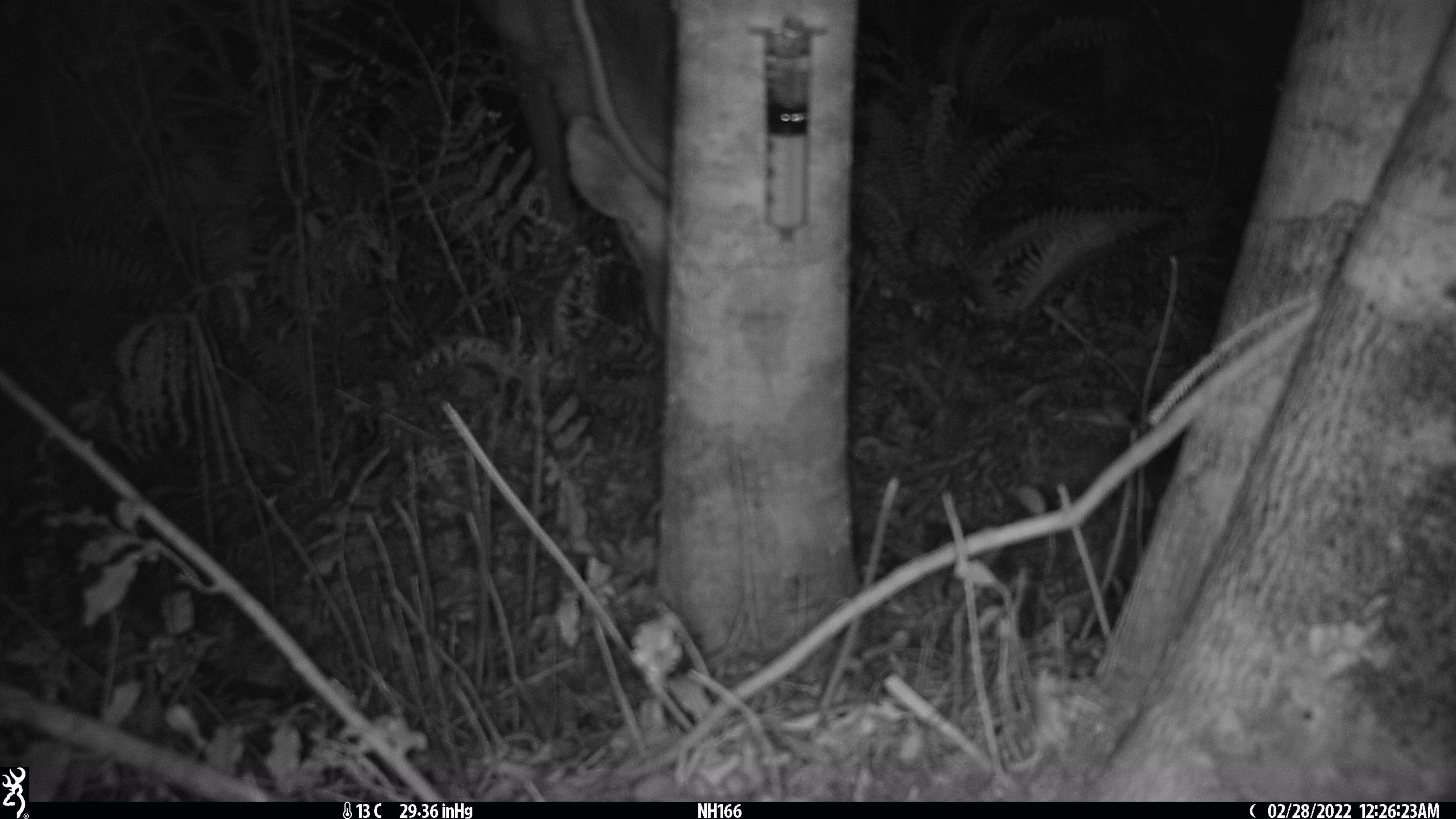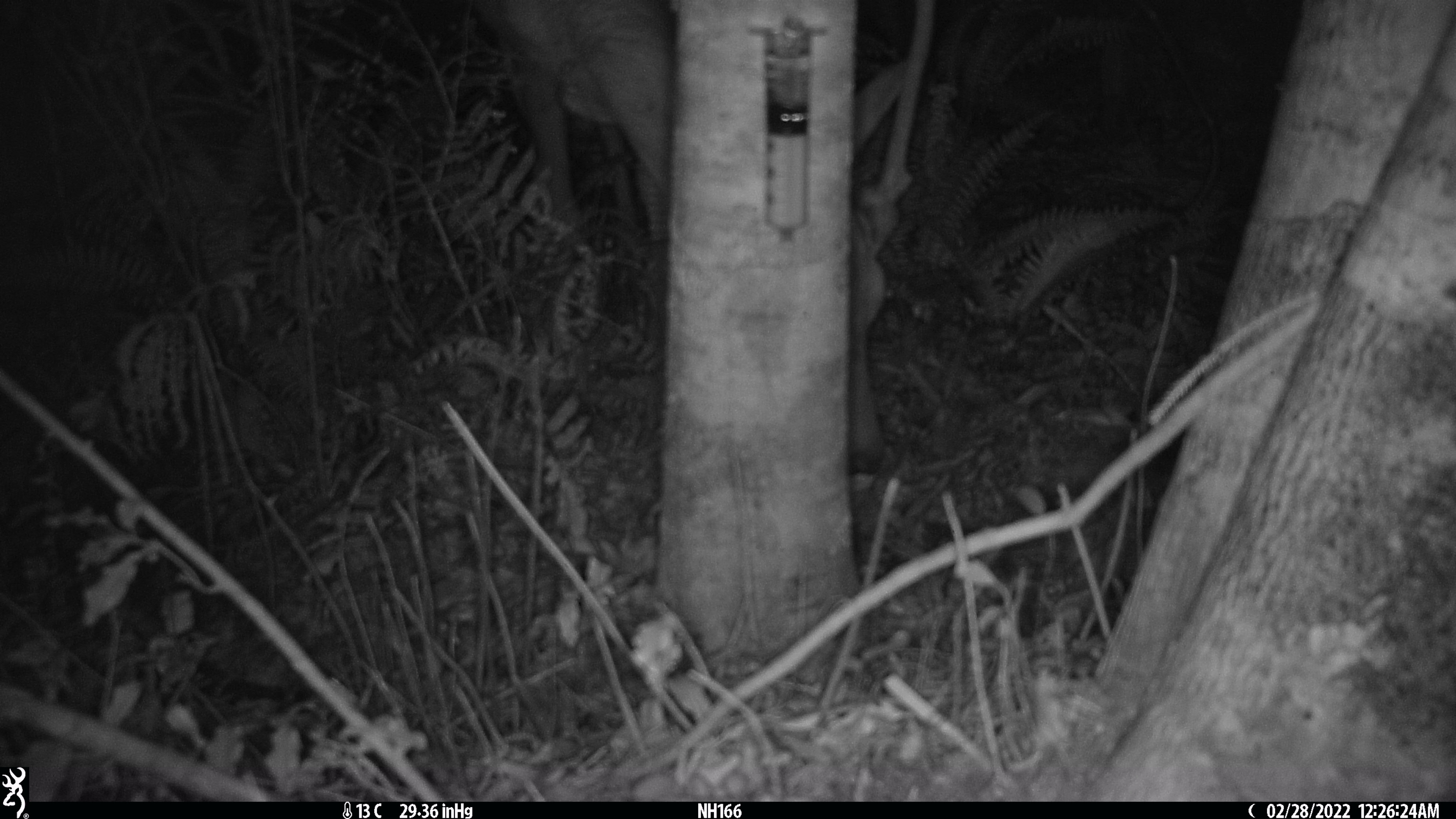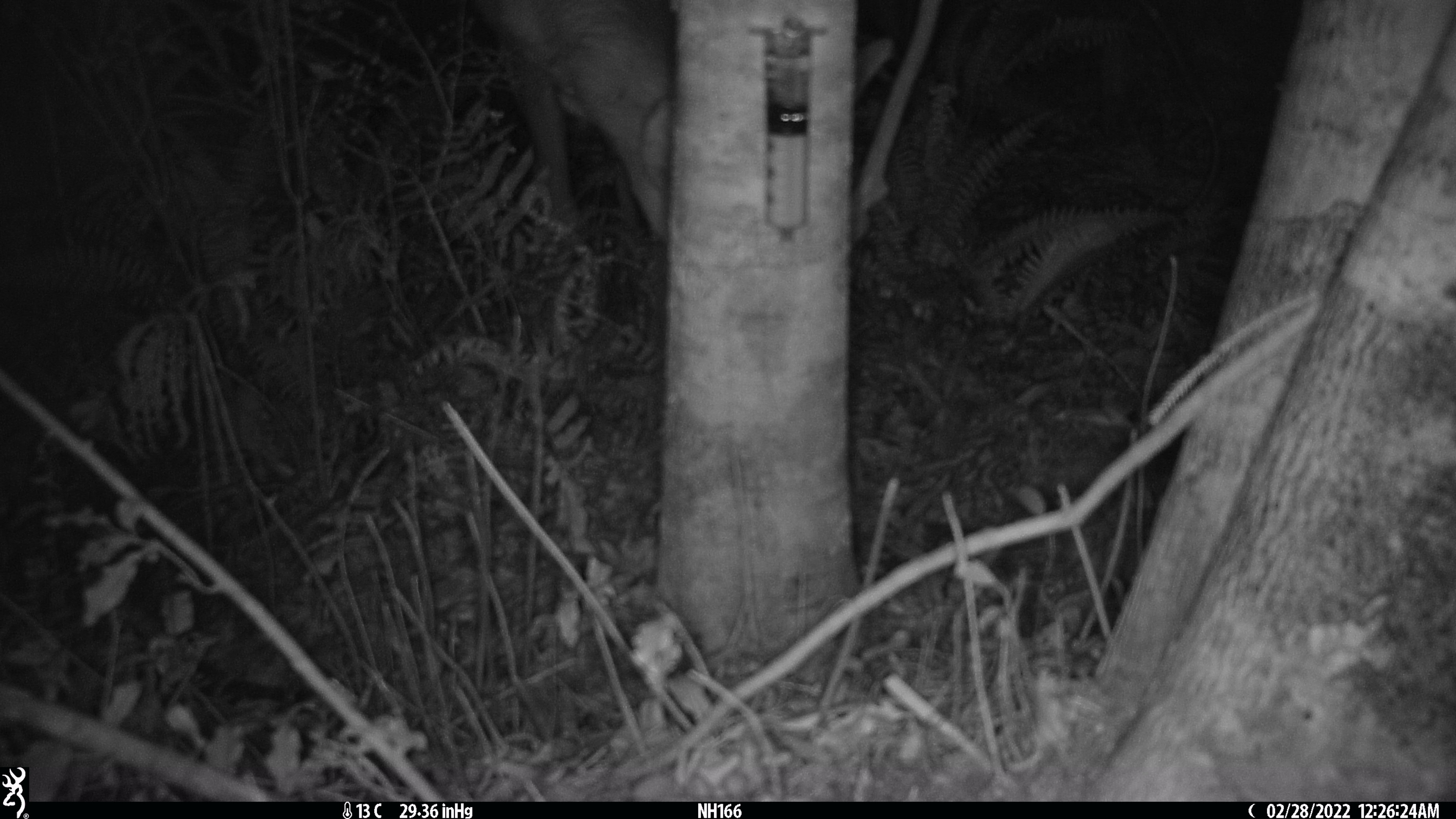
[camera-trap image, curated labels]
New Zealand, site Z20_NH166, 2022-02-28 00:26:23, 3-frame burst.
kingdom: Animalia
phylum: Chordata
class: Mammalia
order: Artiodactyla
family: Cervidae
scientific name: Cervidae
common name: deer